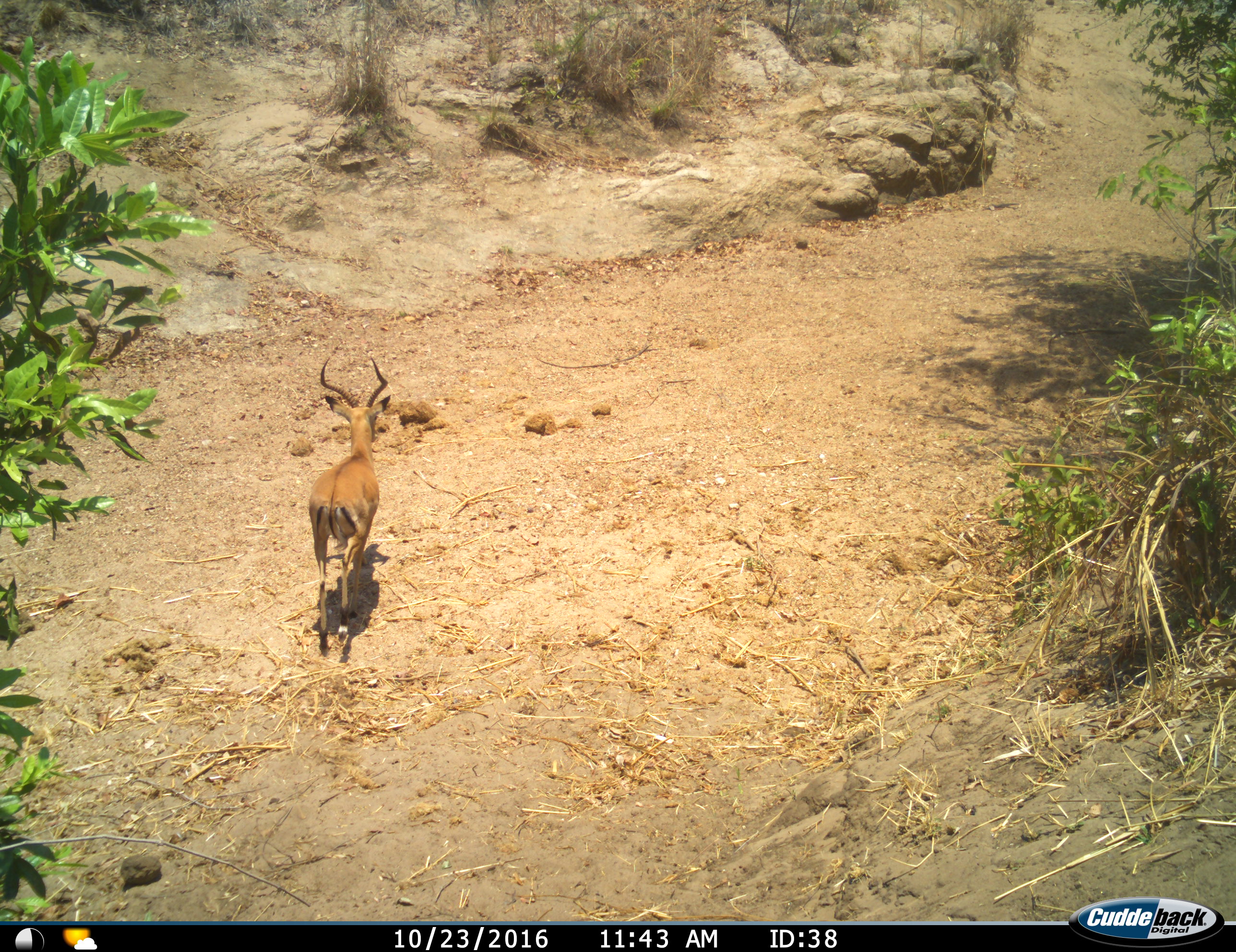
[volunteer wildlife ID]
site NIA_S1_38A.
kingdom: Animalia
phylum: Chordata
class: Mammalia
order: Artiodactyla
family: Bovidae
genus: Aepyceros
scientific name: Aepyceros melampus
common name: impala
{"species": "impala (Aepyceros melampus)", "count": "1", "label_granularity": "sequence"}